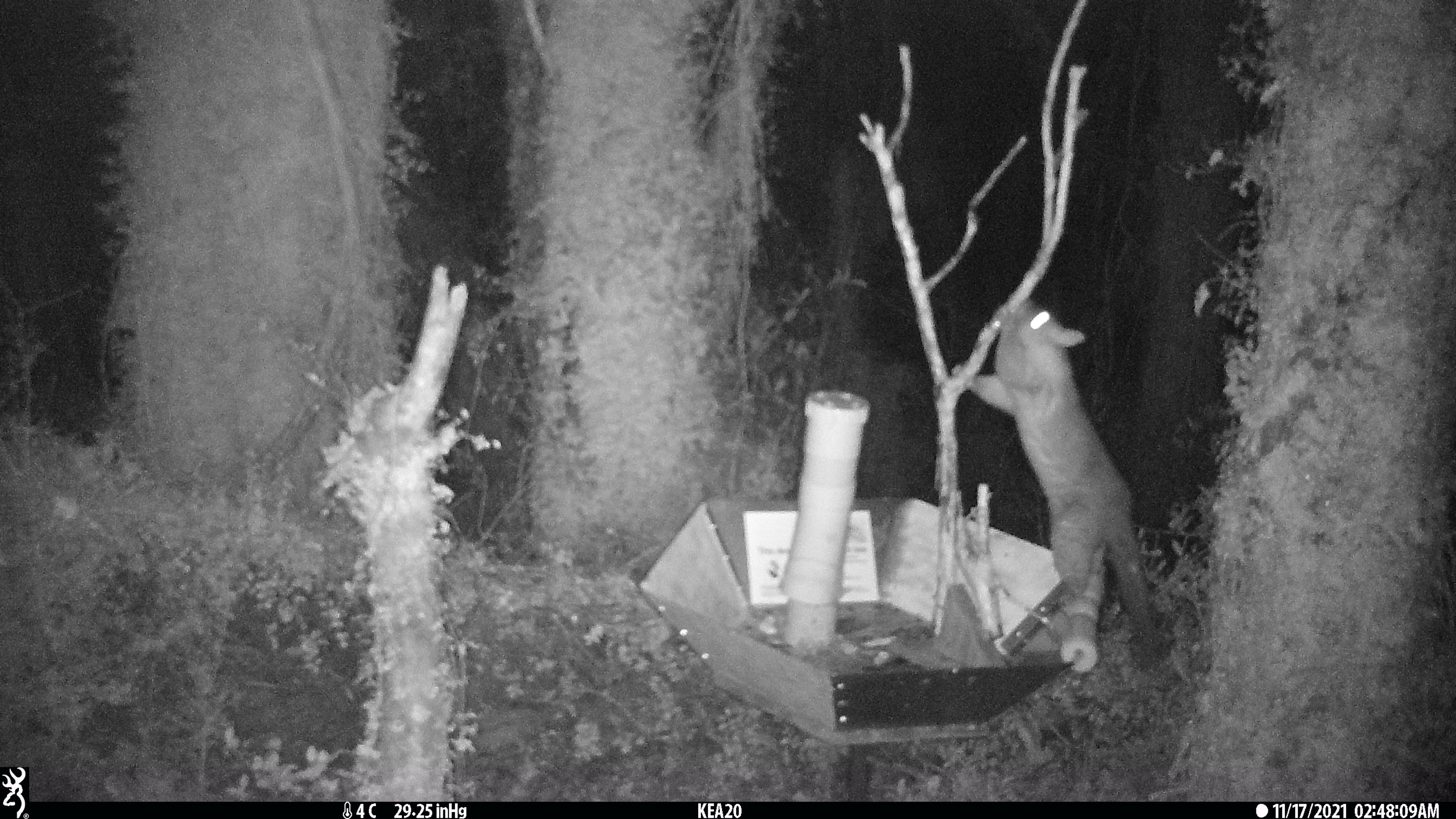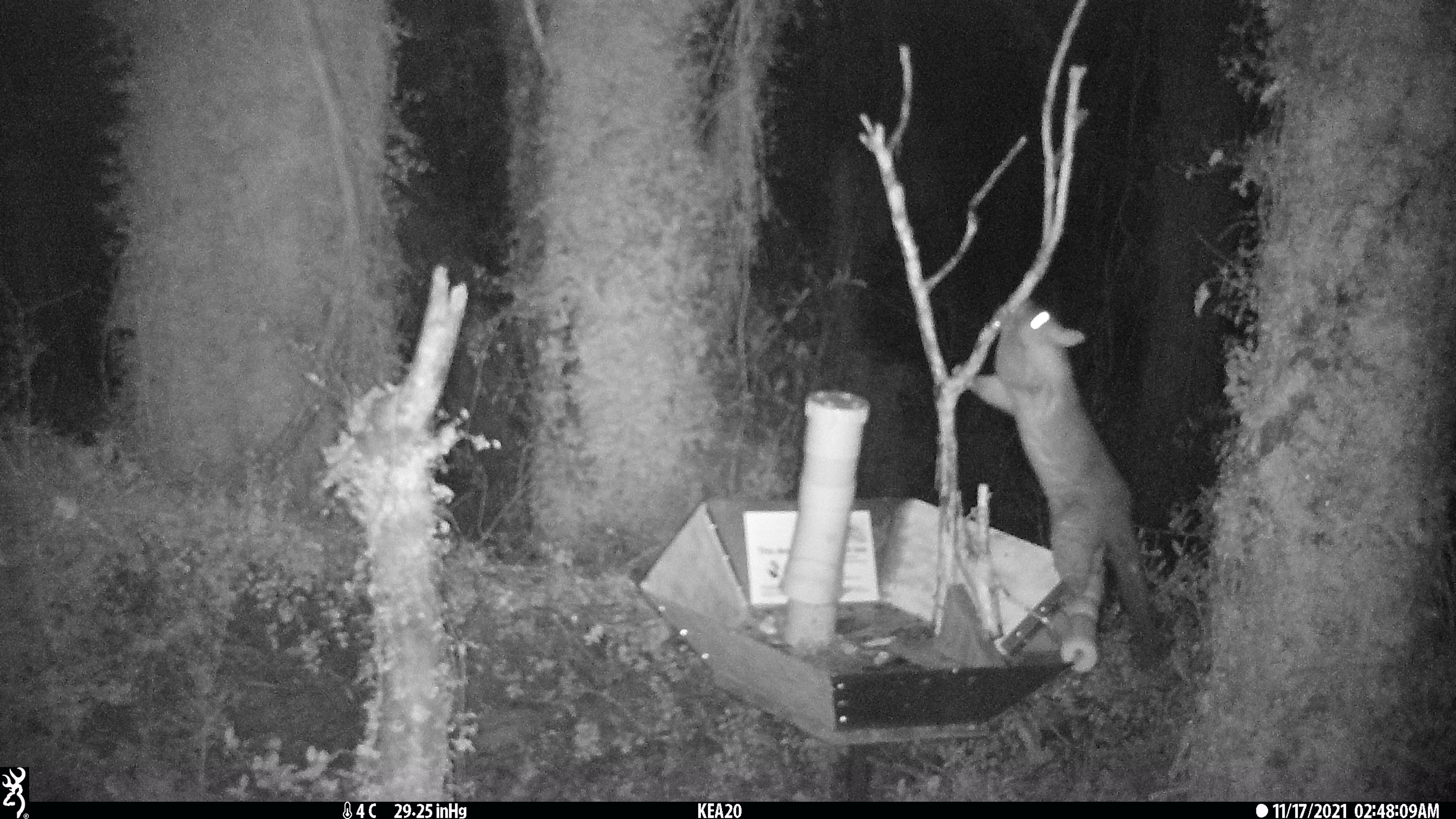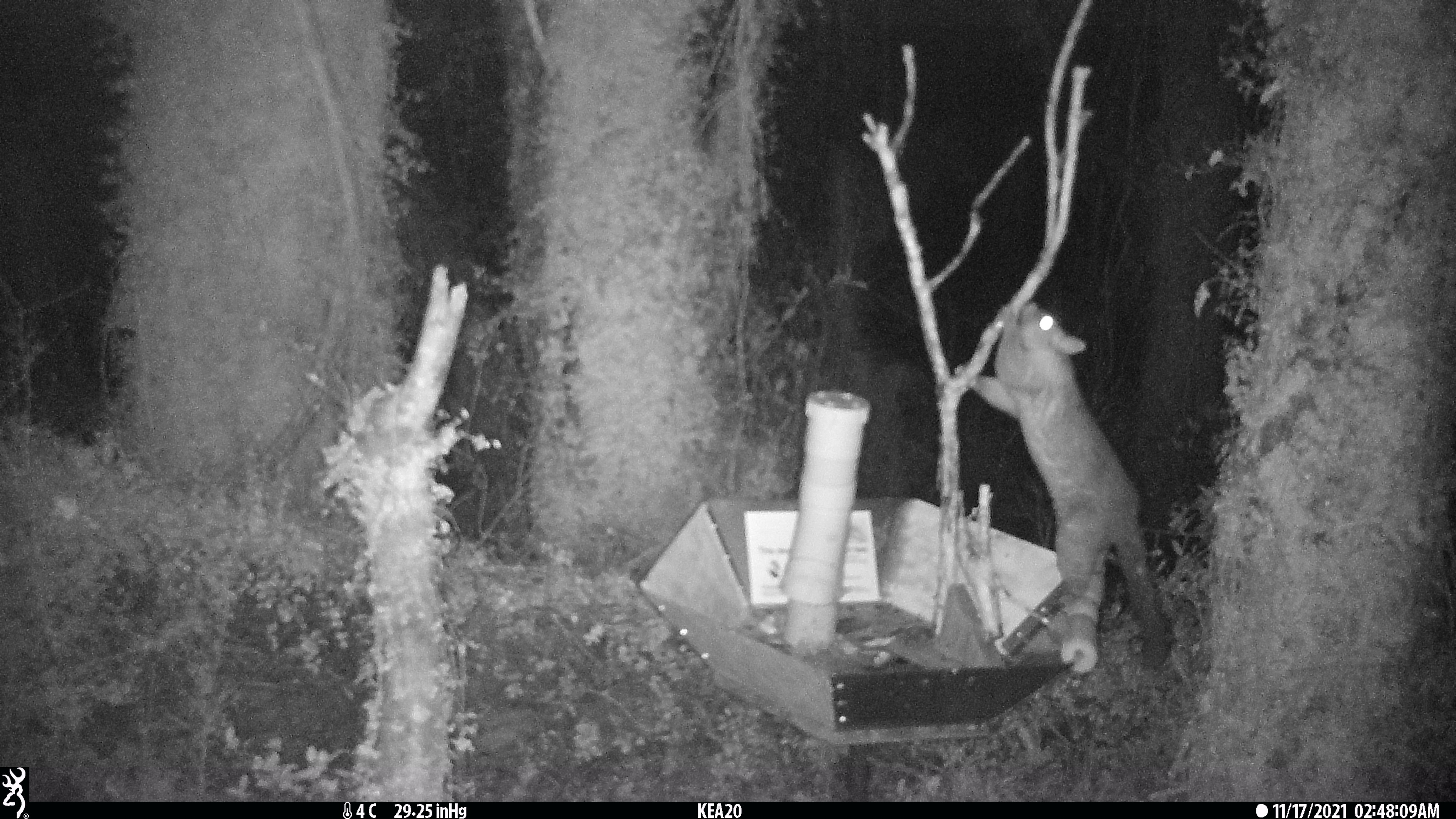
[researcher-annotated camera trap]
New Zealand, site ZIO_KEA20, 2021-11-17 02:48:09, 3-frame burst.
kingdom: Animalia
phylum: Chordata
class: Mammalia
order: Diprotodontia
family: Phalangeridae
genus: Trichosurus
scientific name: Trichosurus vulpecula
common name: common brushtail possum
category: possum